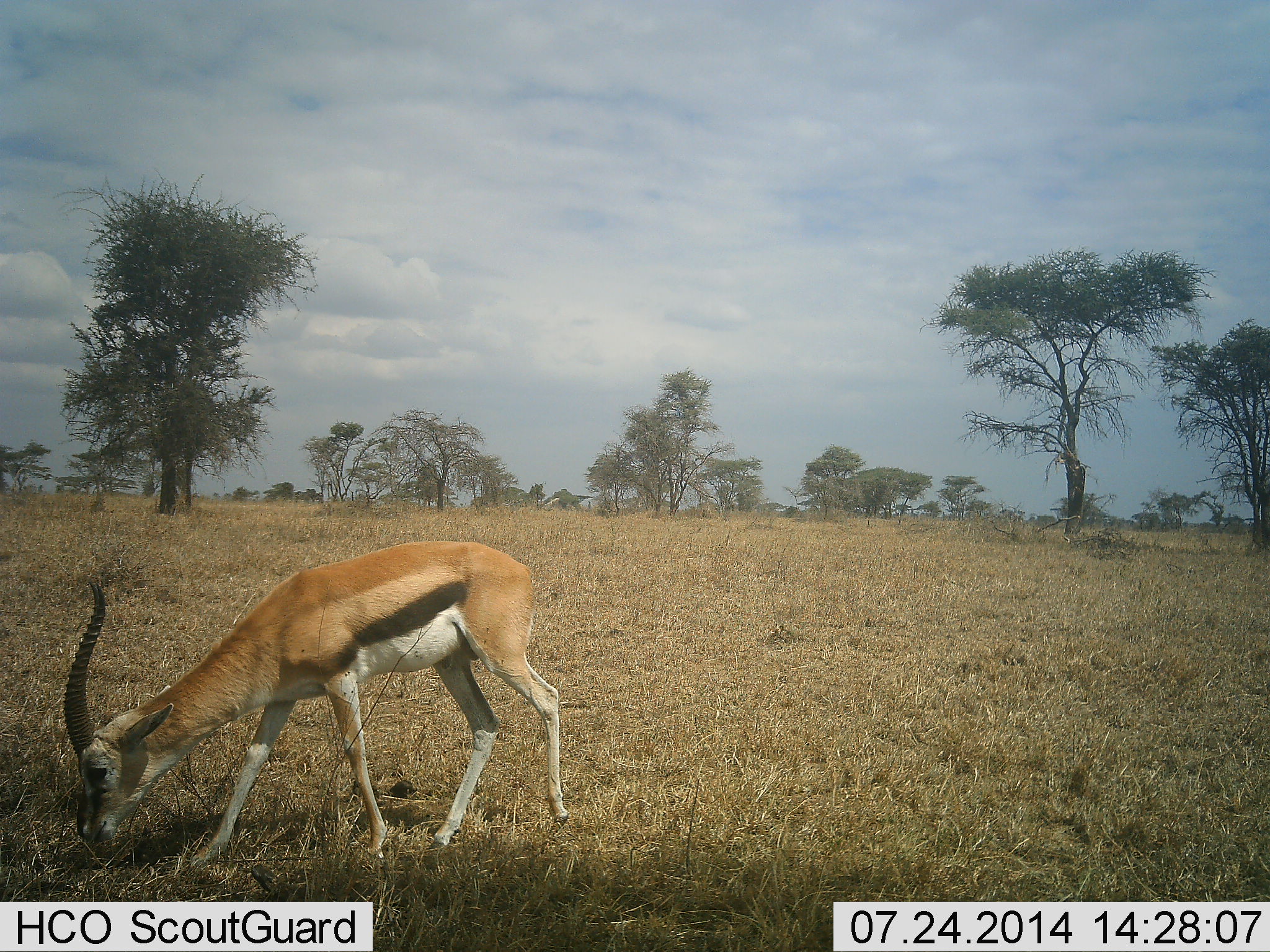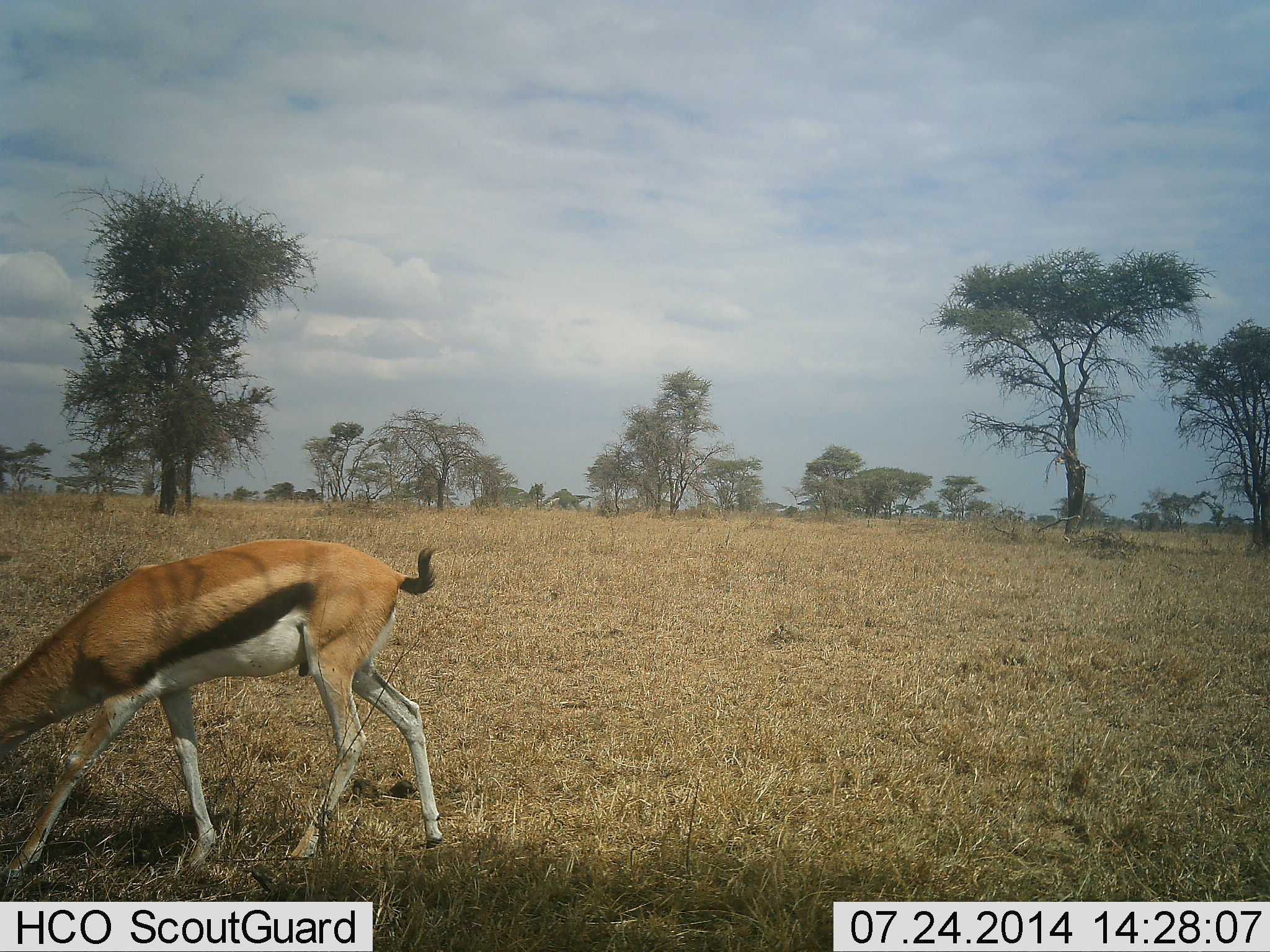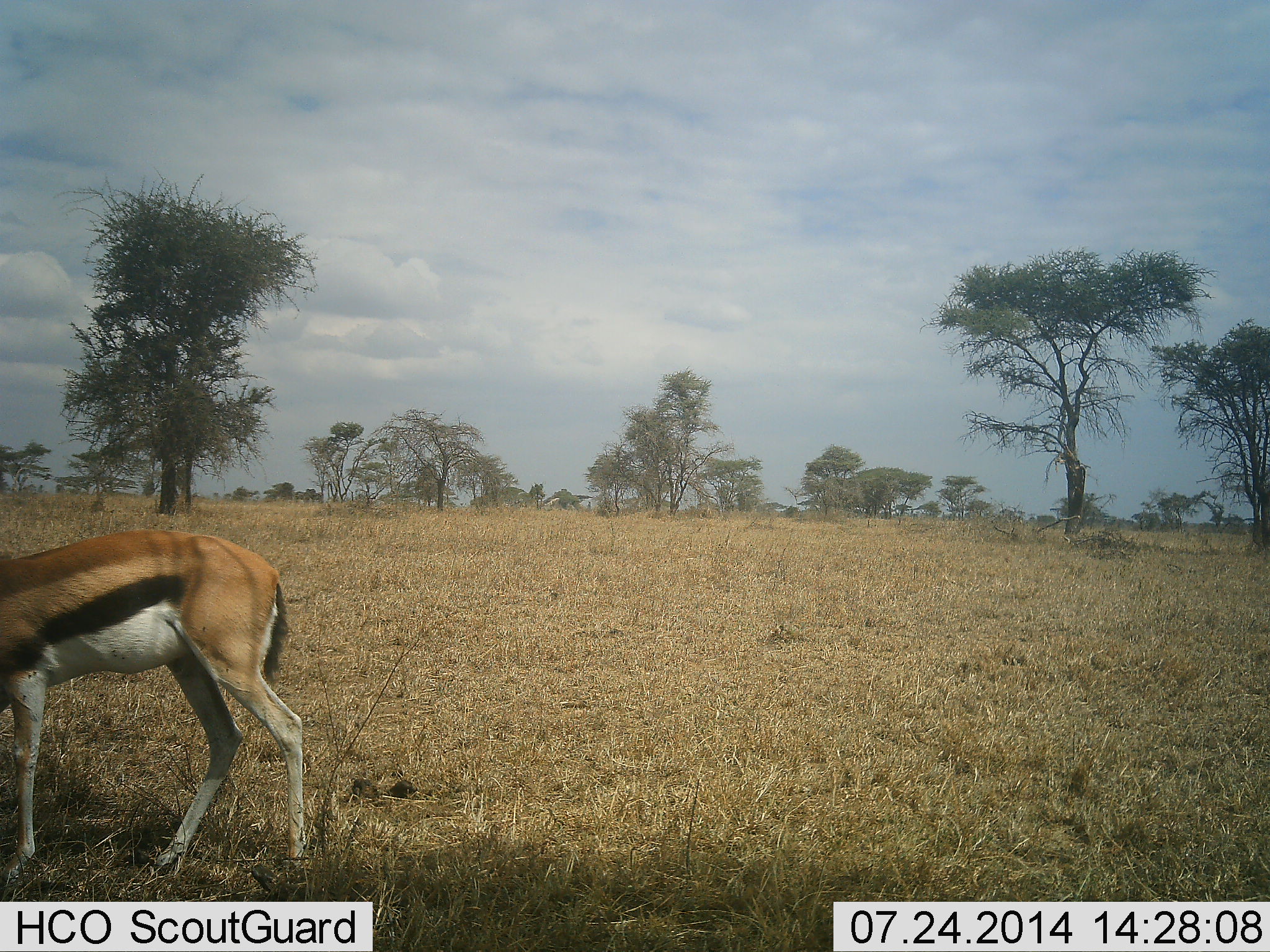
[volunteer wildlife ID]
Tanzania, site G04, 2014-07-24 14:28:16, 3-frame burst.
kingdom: Animalia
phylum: Chordata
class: Mammalia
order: Artiodactyla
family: Bovidae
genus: Eudorcas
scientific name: Eudorcas thomsonii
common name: thomson's gazelle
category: gazellethomsons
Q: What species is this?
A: Gazellethomsons (thomson's gazelle) (Eudorcas thomsonii).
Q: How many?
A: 1.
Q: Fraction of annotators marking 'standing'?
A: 0%.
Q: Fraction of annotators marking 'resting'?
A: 0%.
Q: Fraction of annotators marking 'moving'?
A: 90%.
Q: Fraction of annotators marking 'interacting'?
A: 0%.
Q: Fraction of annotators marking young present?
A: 0%.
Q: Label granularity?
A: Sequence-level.